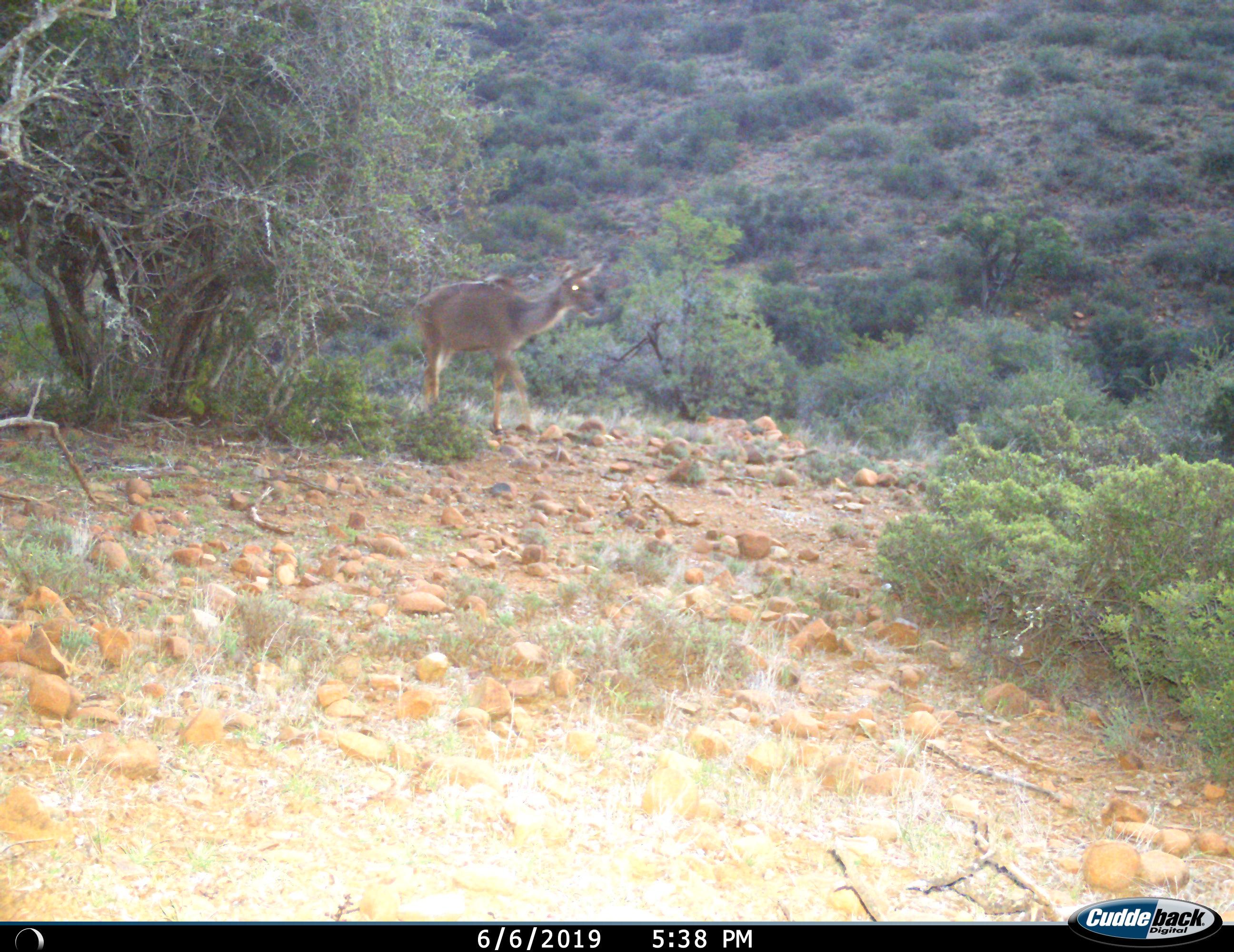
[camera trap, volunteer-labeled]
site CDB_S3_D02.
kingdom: Animalia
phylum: Chordata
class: Mammalia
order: Artiodactyla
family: Bovidae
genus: Tragelaphus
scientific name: Tragelaphus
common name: kudu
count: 1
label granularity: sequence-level